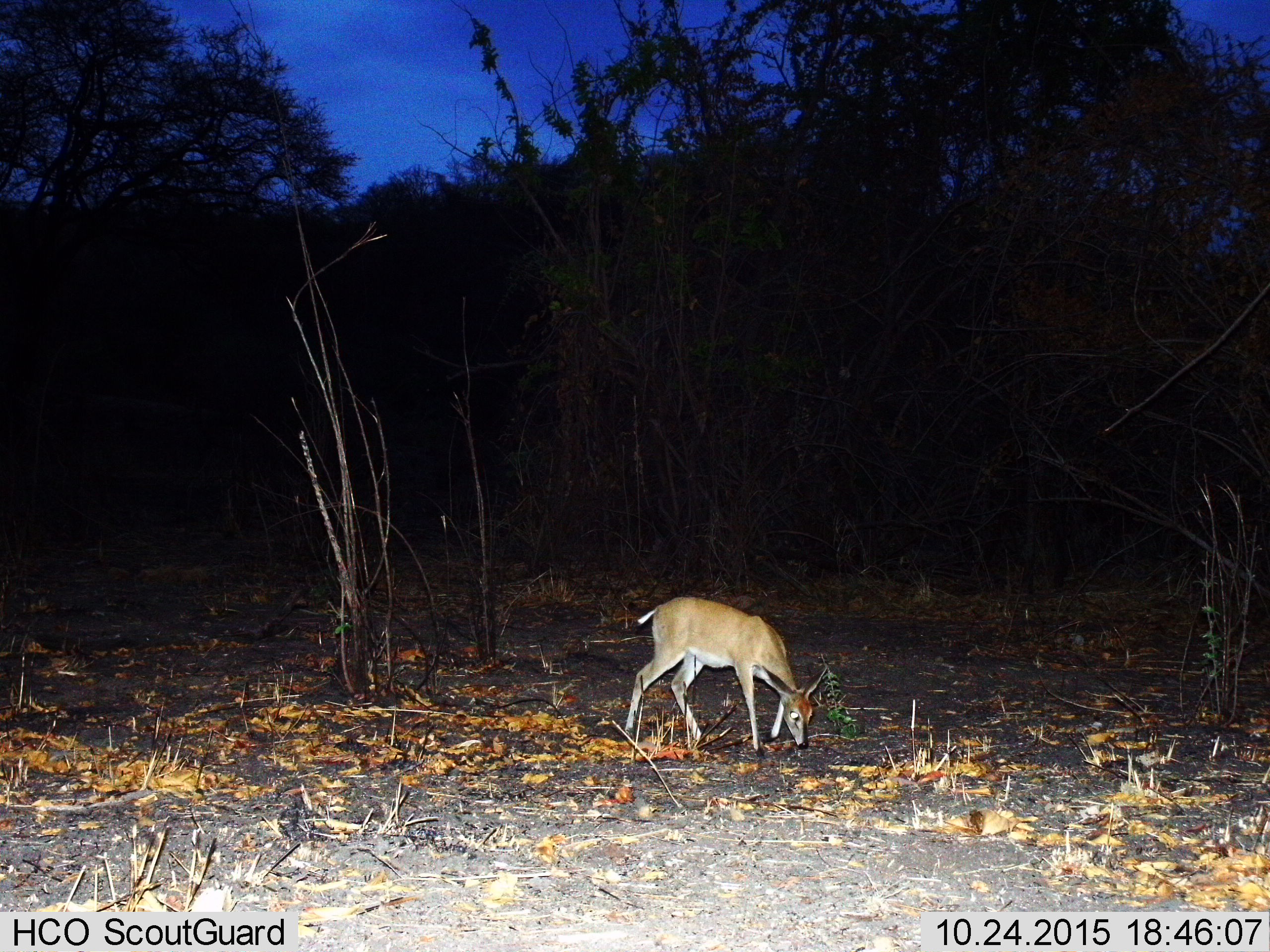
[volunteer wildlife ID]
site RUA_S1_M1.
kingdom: Animalia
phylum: Chordata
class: Mammalia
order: Artiodactyla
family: Bovidae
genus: Sylvicapra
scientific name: Sylvicapra grimmia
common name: common duiker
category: duikercommongrey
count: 1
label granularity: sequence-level